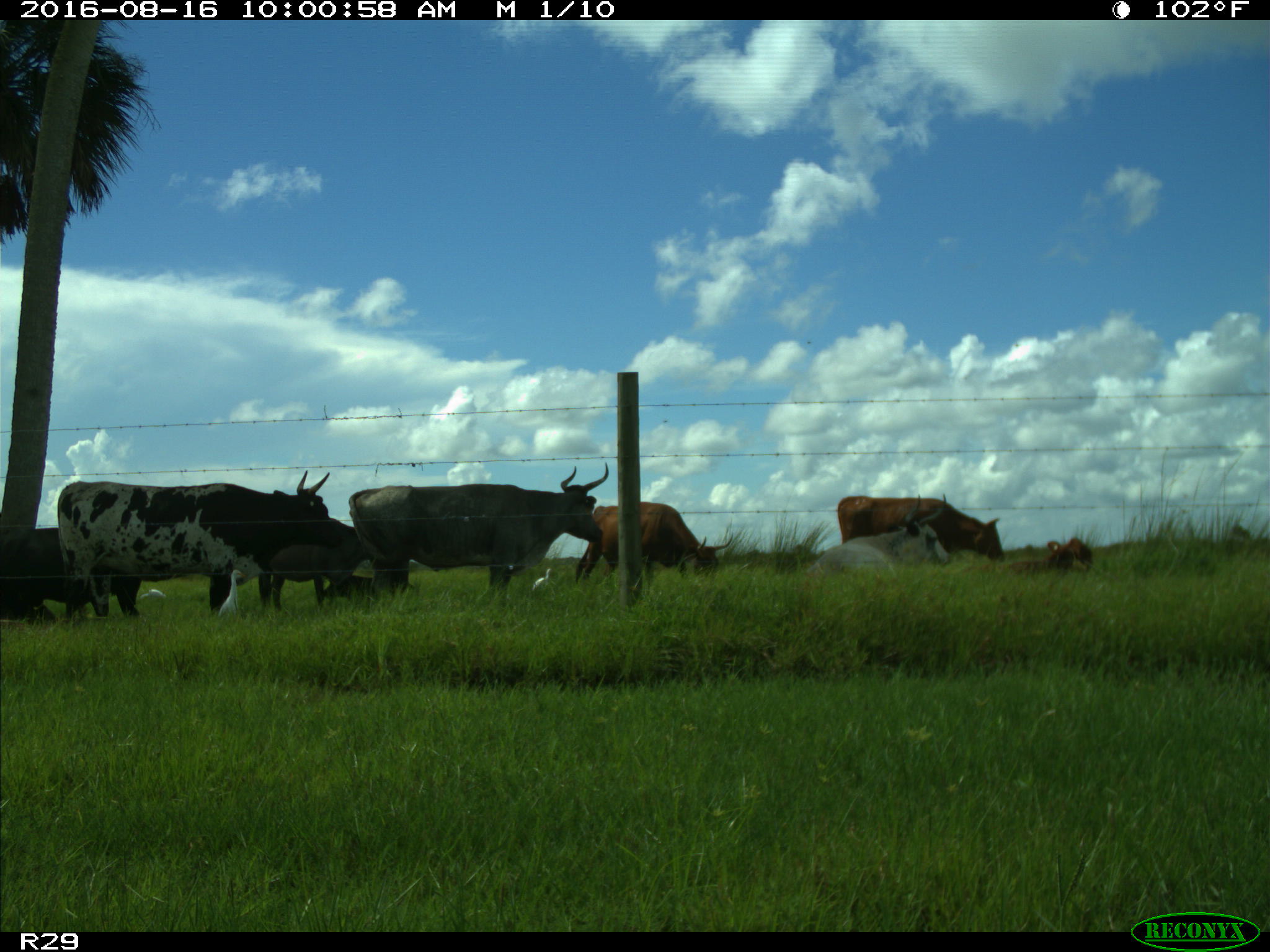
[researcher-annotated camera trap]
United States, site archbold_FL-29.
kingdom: Animalia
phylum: Chordata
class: Mammalia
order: Artiodactyla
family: Bovidae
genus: Bos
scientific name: Bos taurus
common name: domestic cow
Bos taurus (domestic cow).